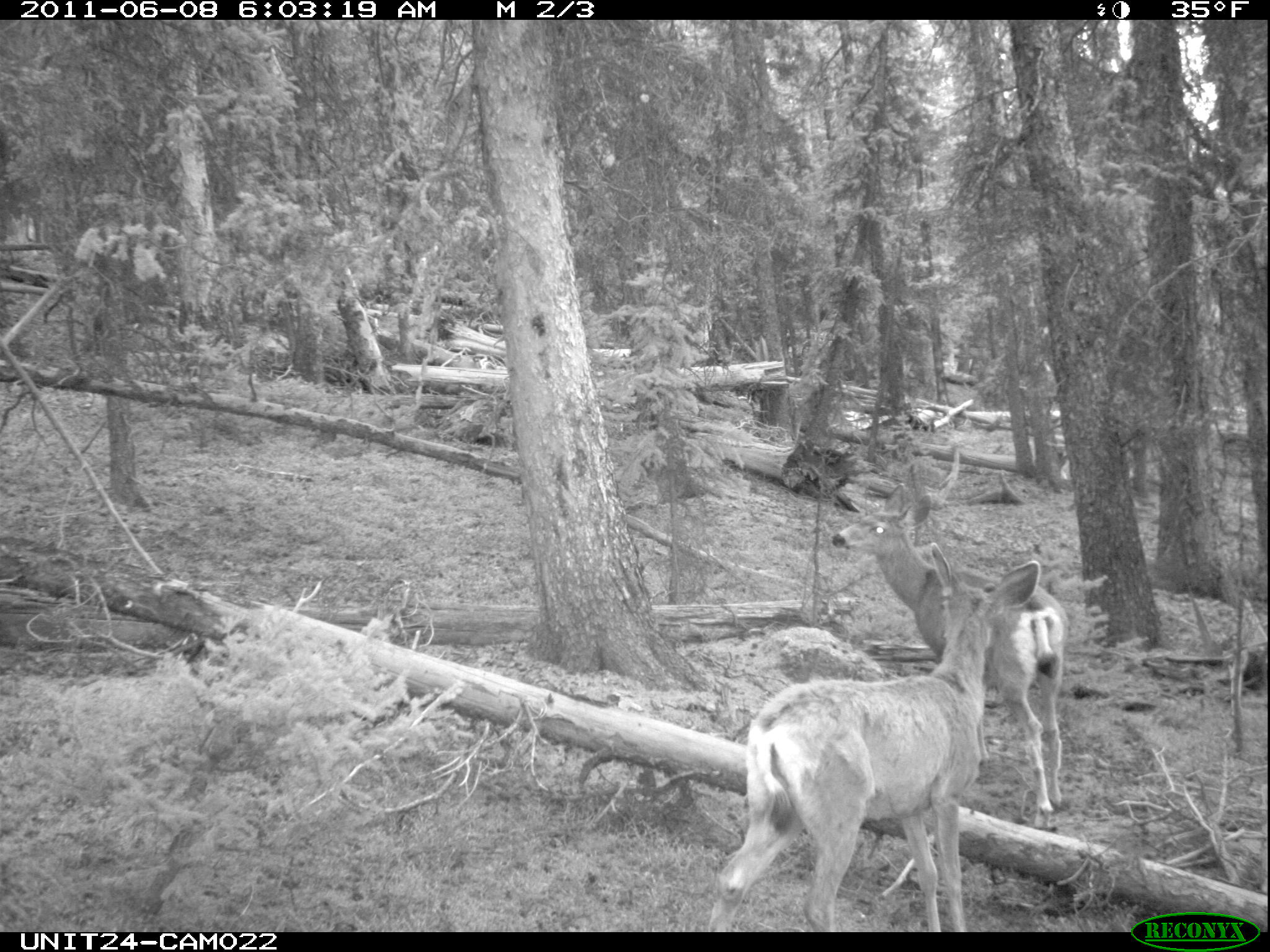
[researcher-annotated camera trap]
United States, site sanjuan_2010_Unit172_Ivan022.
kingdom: Animalia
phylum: Chordata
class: Mammalia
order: Artiodactyla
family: Cervidae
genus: Odocoileus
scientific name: Odocoileus hemionus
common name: mule deer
Odocoileus hemionus (mule deer).